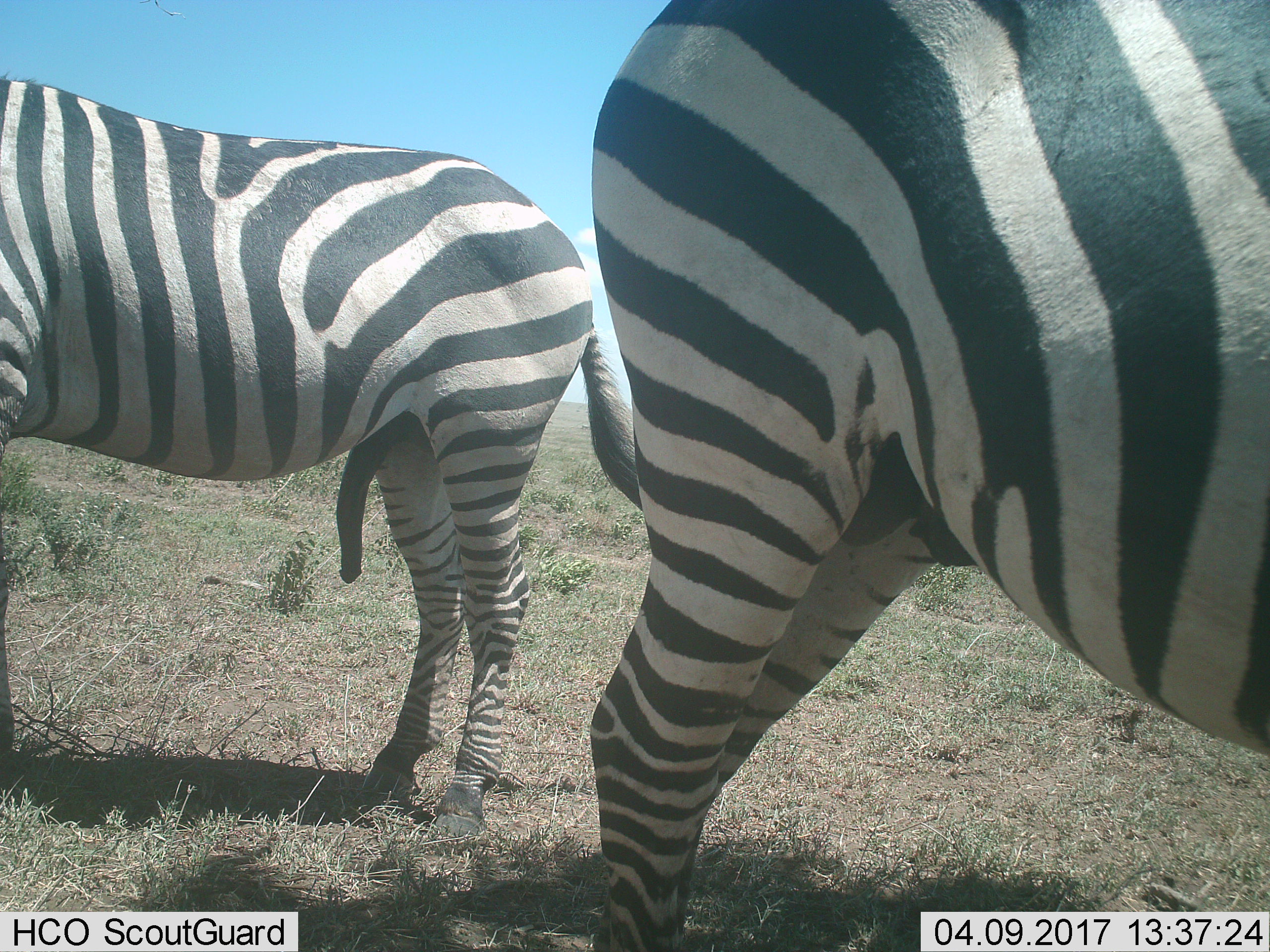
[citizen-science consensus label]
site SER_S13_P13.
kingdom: Animalia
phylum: Chordata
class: Mammalia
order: Perissodactyla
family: Equidae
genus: Equus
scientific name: Equus quagga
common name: plains zebra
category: zebraplains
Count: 2.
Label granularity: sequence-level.